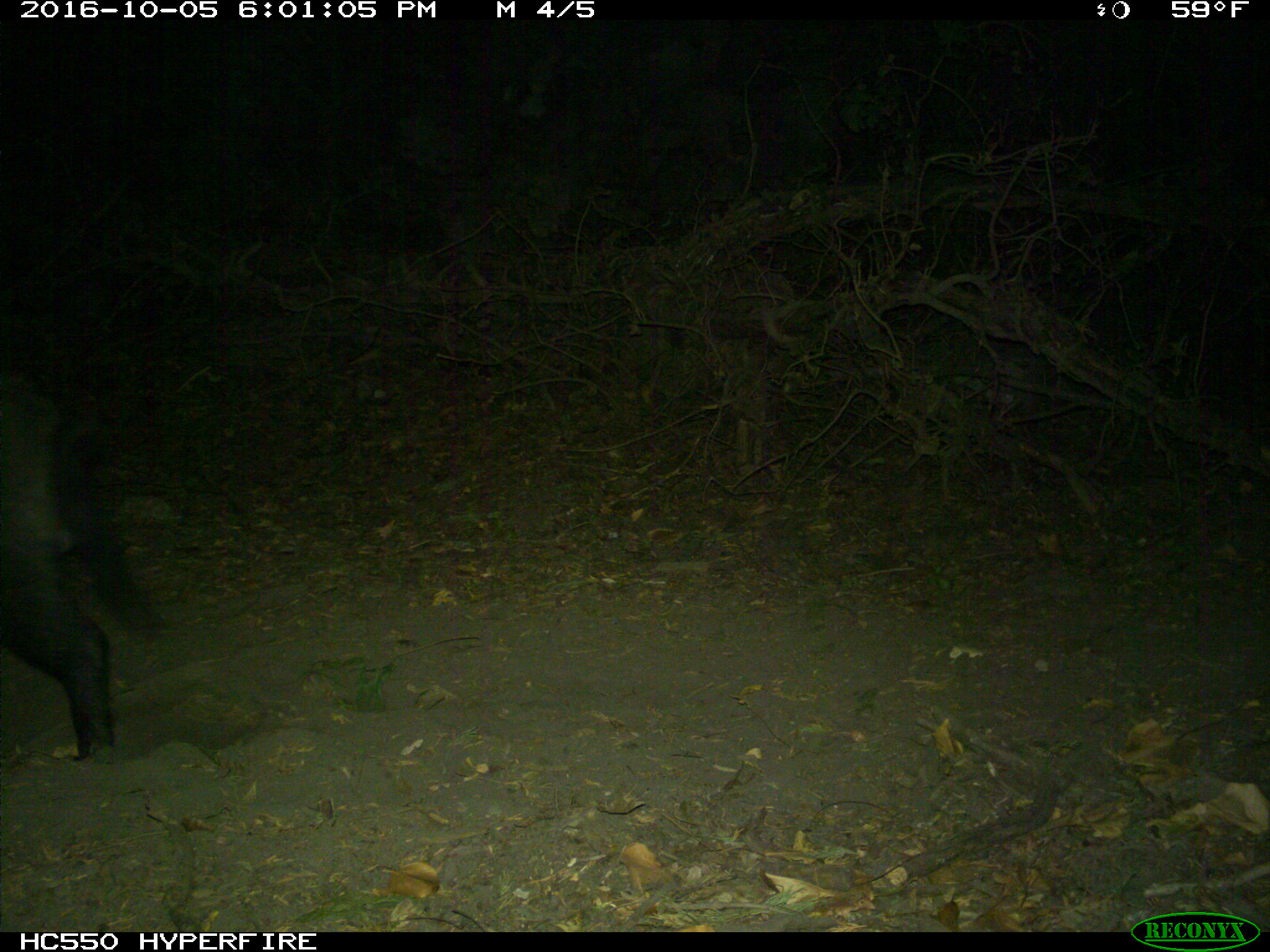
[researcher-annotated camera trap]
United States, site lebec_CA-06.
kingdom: Animalia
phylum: Chordata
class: Mammalia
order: Artiodactyla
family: Suidae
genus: Sus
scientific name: Sus scrofa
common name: wild boar